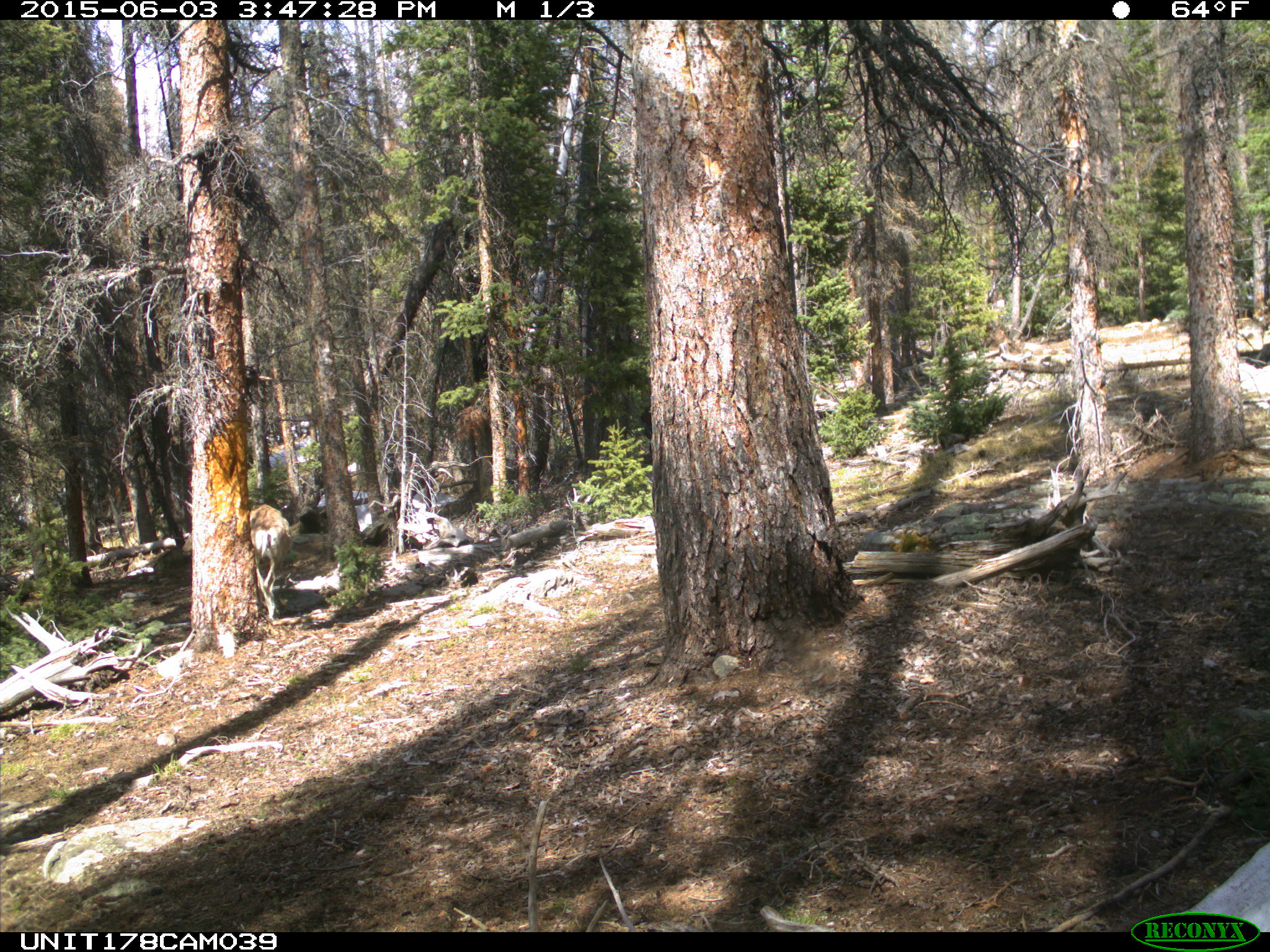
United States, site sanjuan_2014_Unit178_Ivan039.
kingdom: Animalia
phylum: Chordata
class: Mammalia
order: Artiodactyla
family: Cervidae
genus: Odocoileus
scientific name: Odocoileus hemionus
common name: mule deer